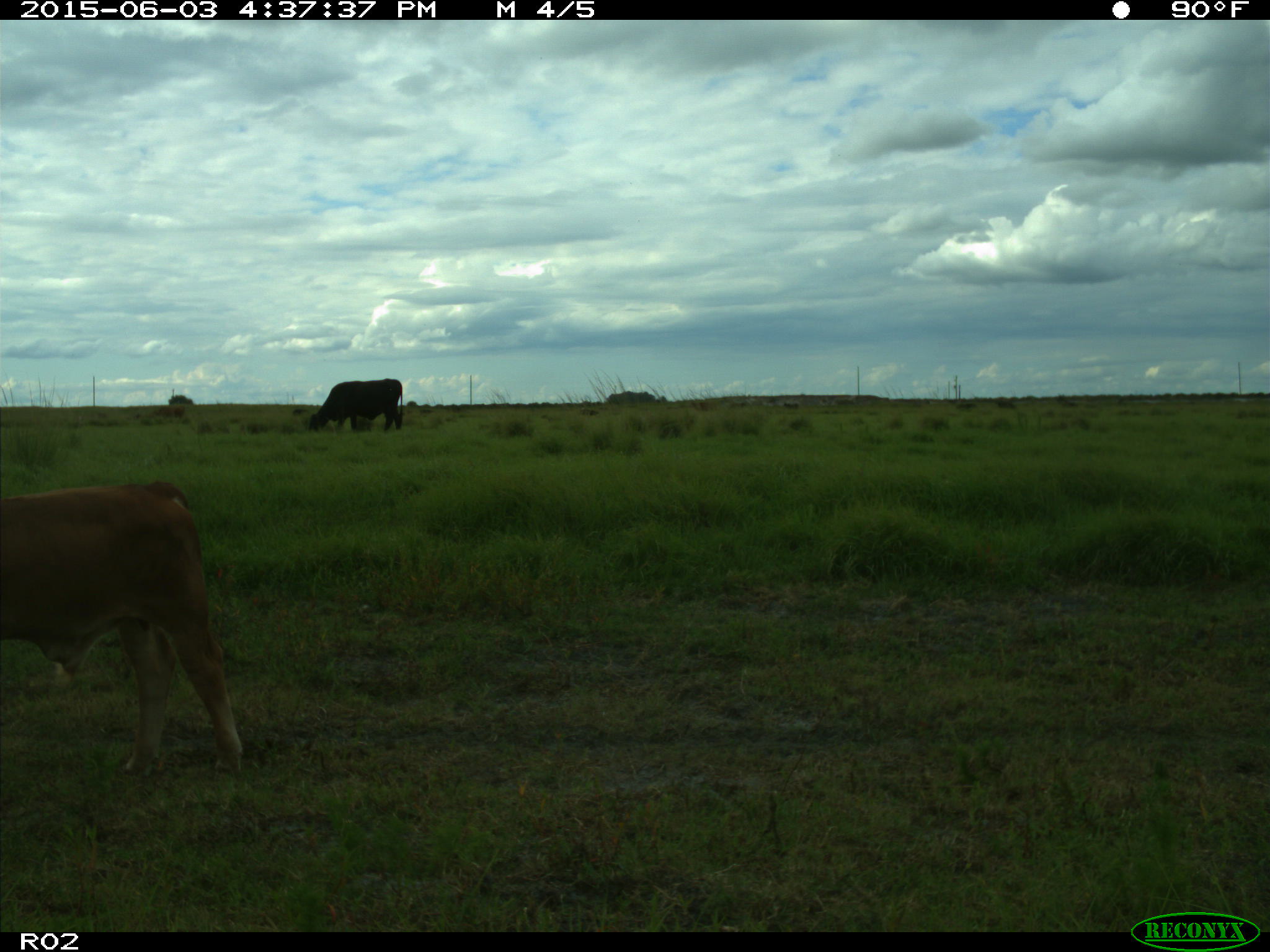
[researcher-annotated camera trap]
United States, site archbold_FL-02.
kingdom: Animalia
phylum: Chordata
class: Mammalia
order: Artiodactyla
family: Bovidae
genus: Bos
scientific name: Bos taurus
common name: domestic cow